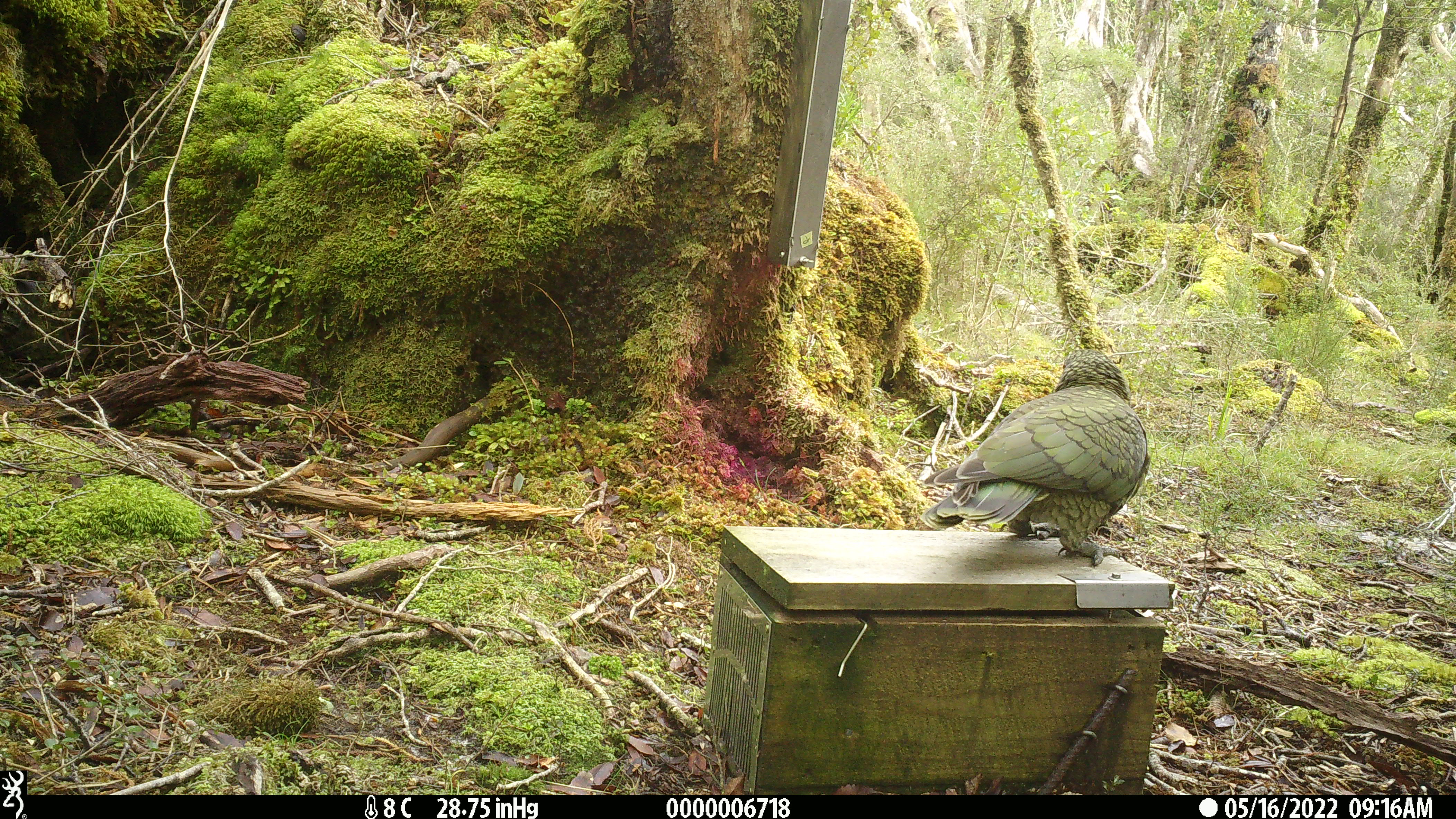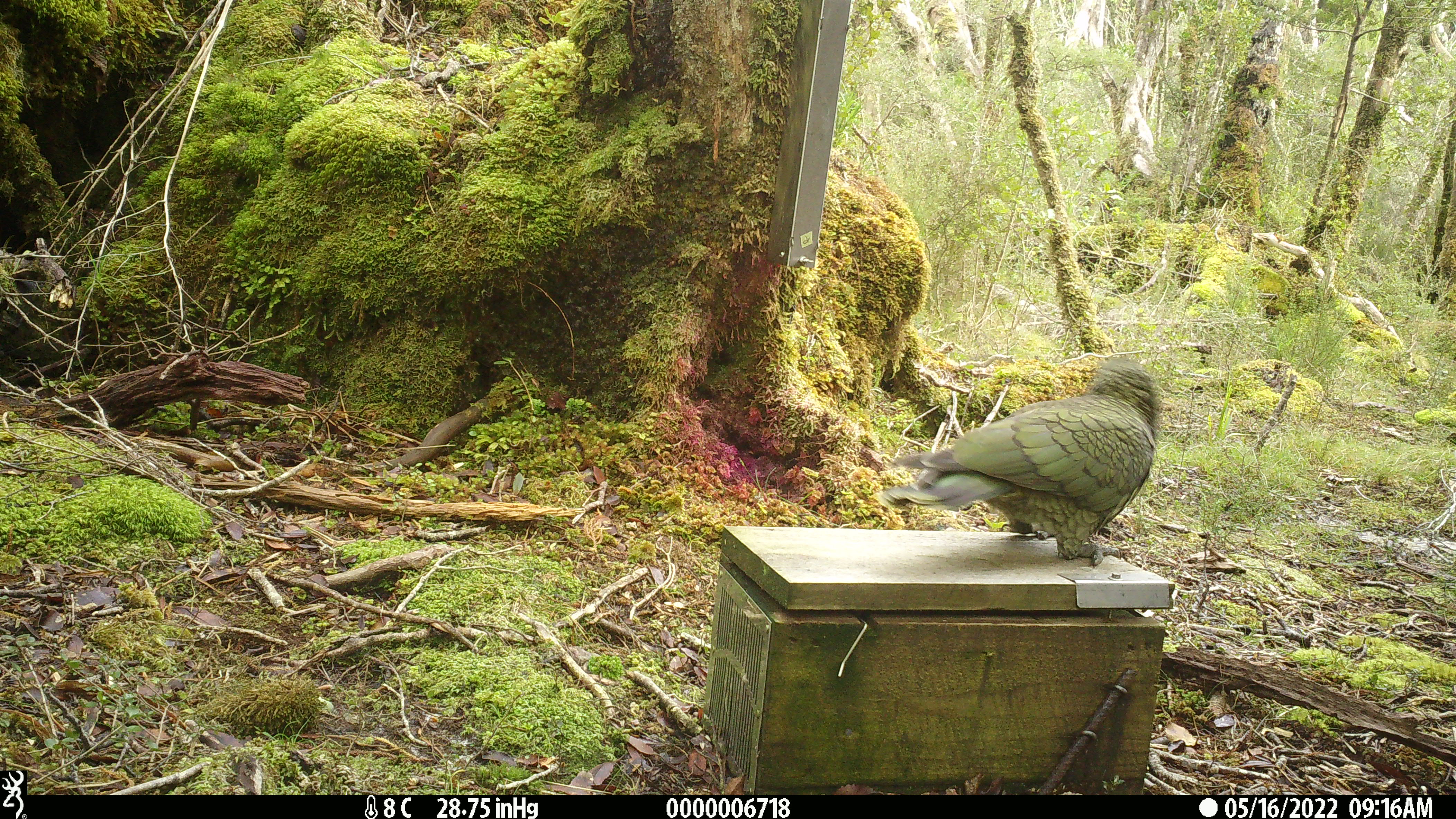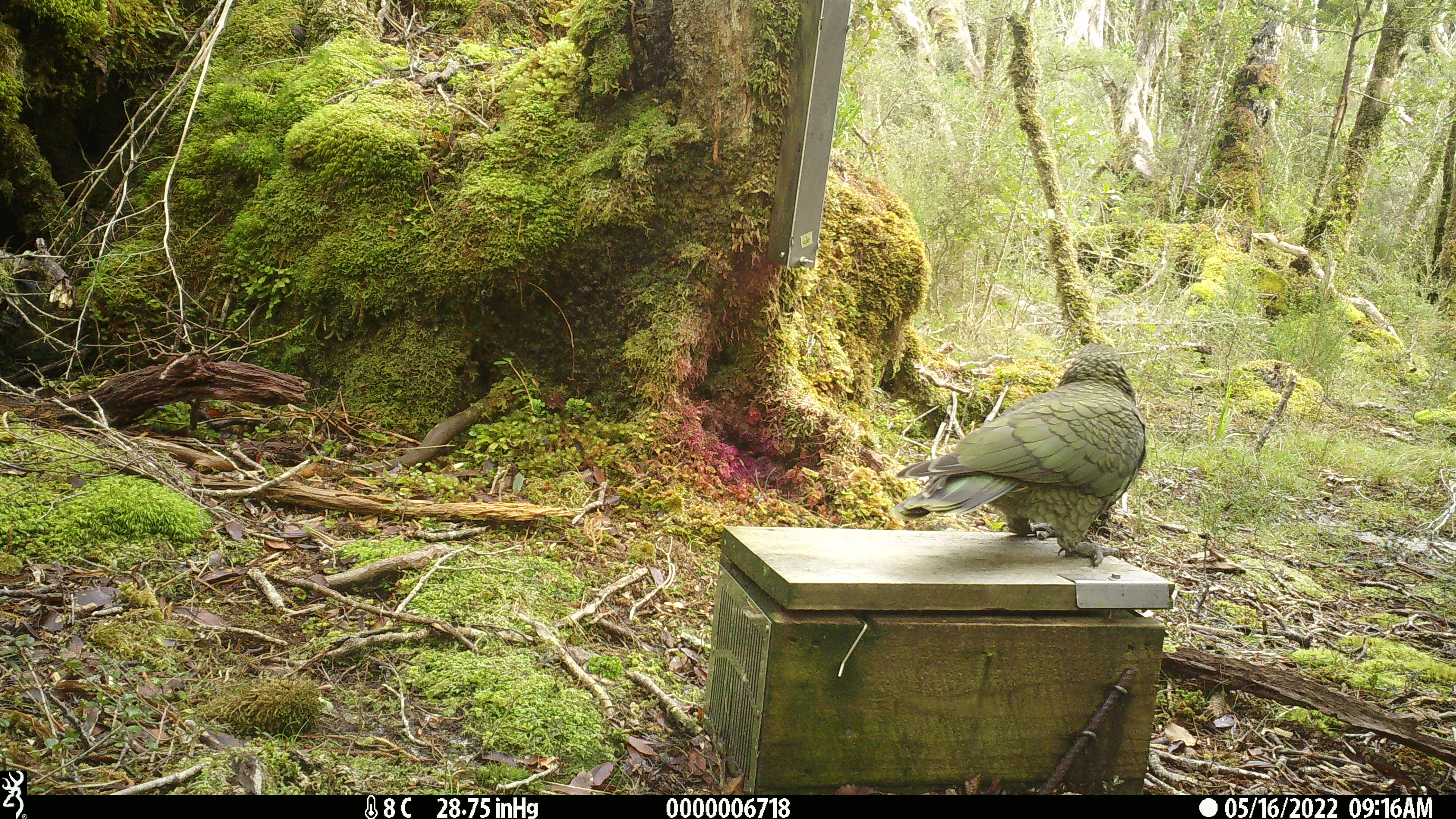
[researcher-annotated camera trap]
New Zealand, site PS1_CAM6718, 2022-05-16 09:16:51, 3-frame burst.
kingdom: Animalia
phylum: Chordata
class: Aves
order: Psittaciformes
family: Strigopidae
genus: Nestor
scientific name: Nestor notabilis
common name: kea